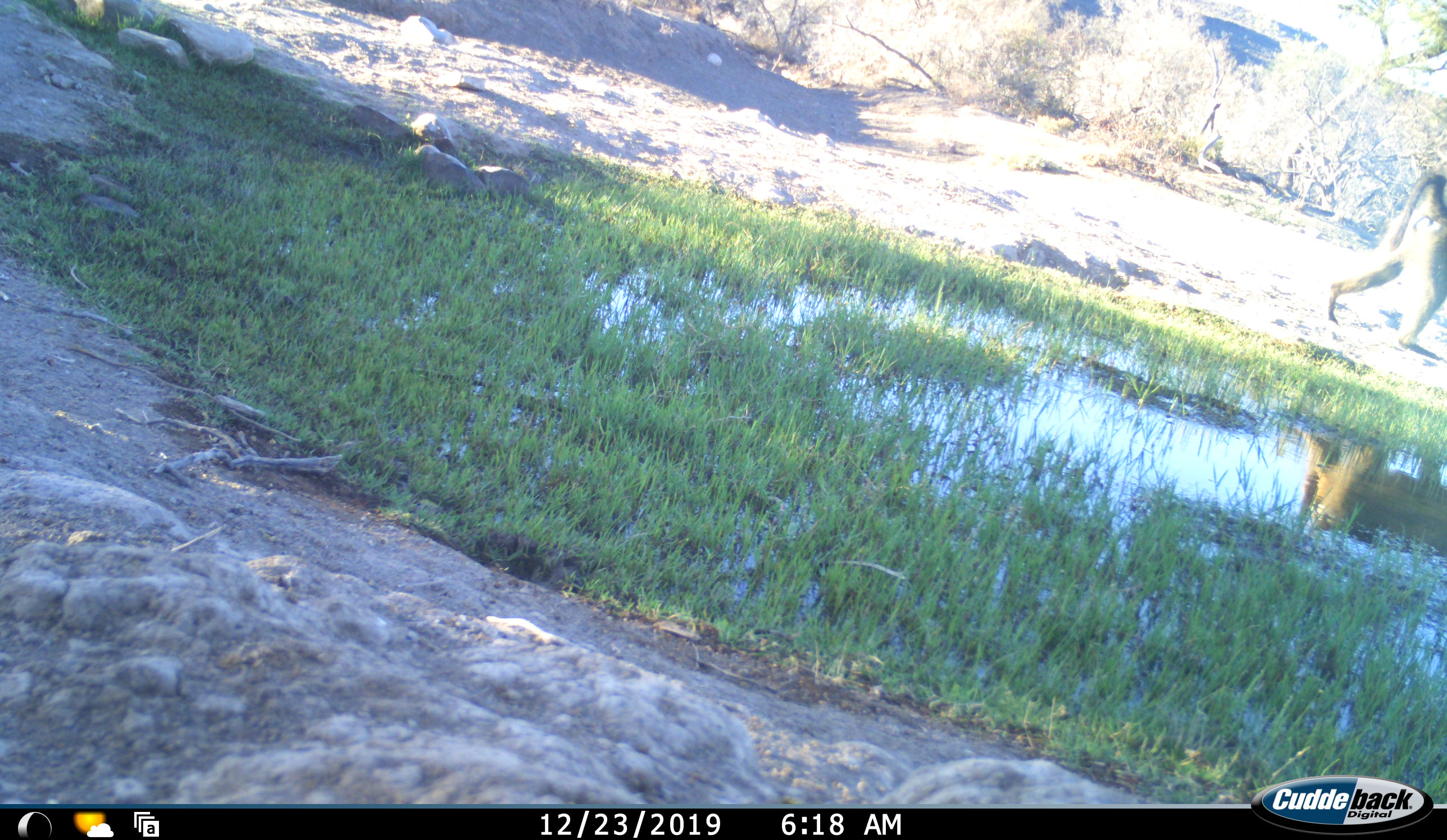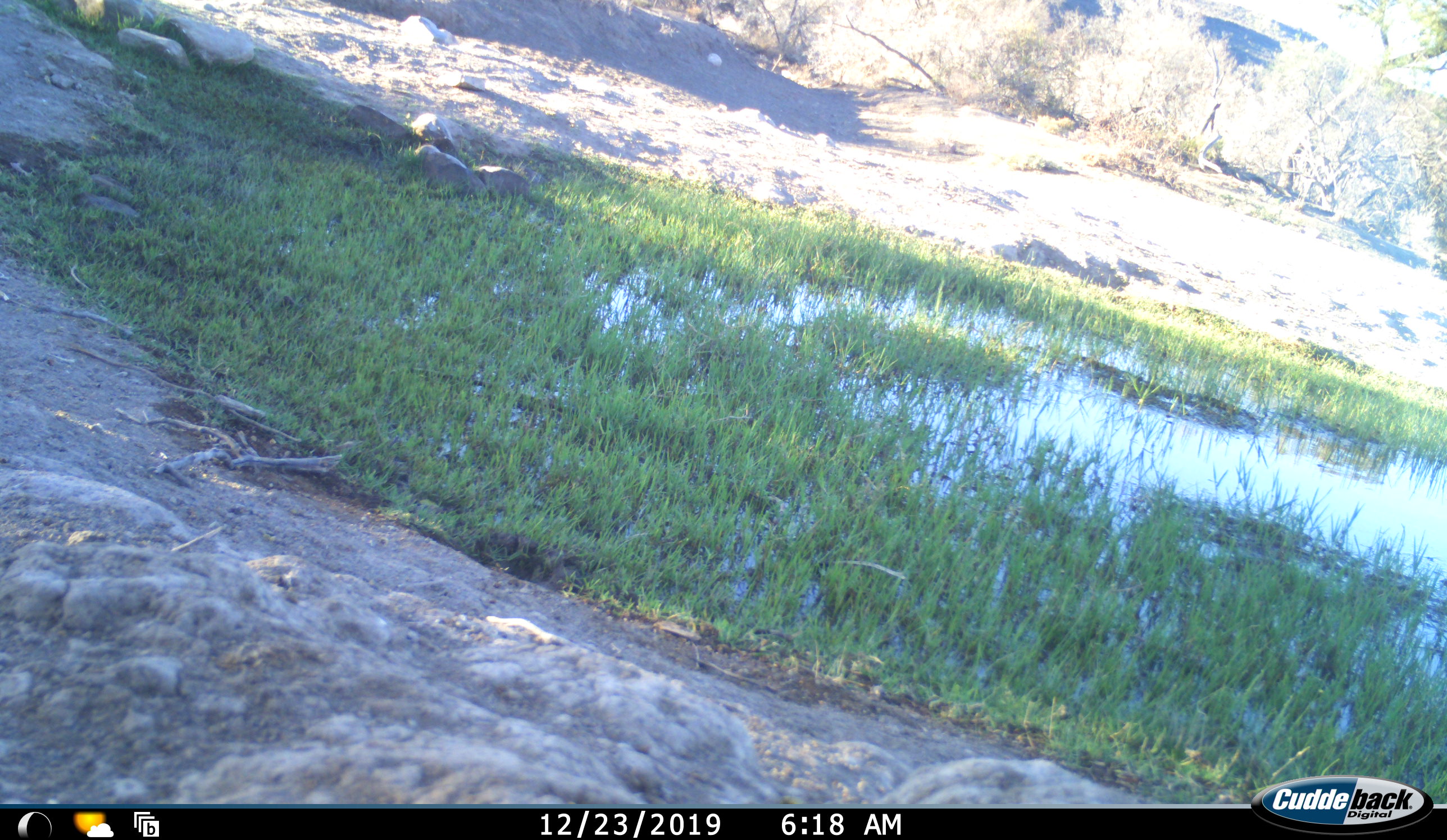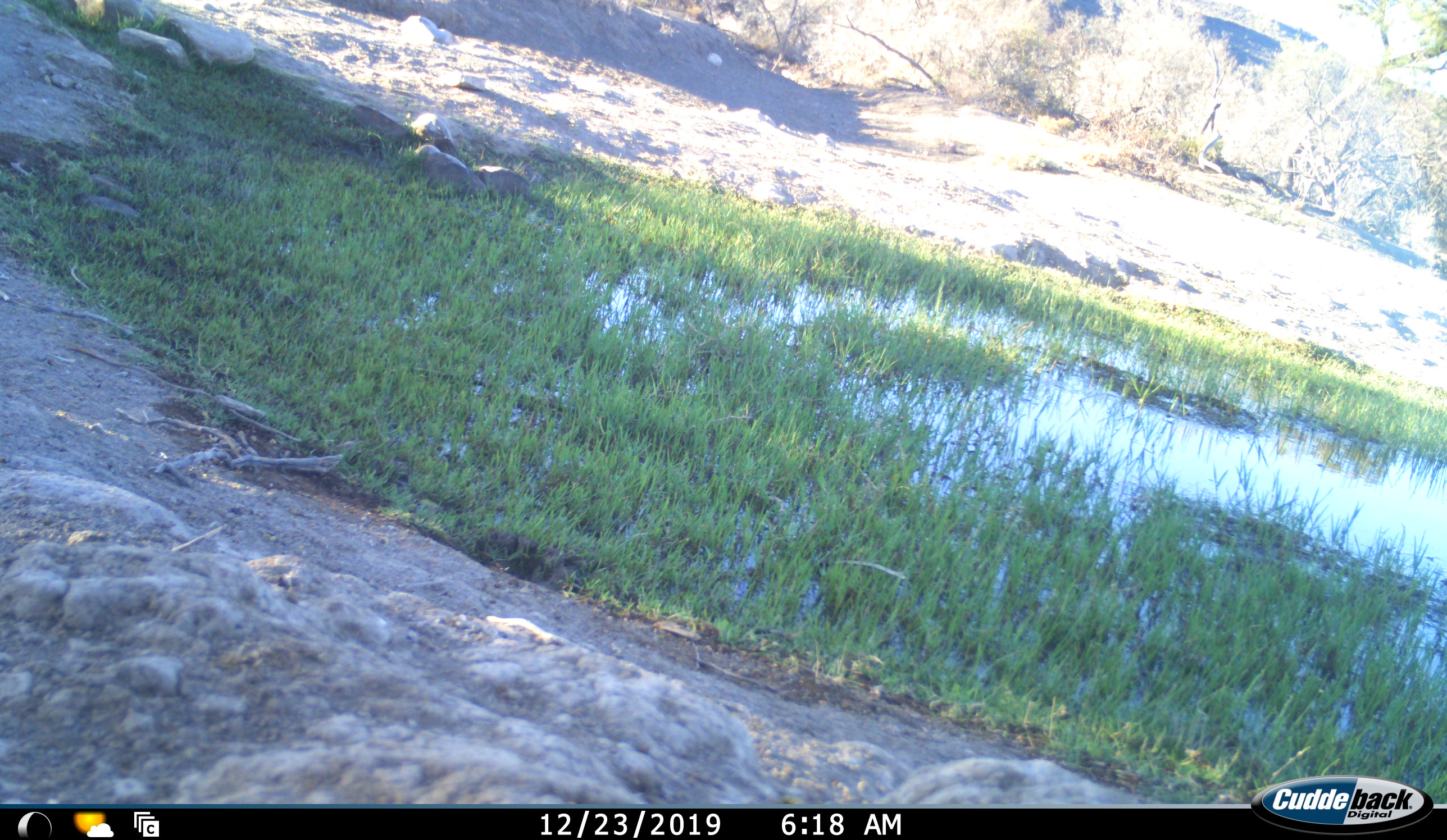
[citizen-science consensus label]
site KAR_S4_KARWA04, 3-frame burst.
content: unidentified animal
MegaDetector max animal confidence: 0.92